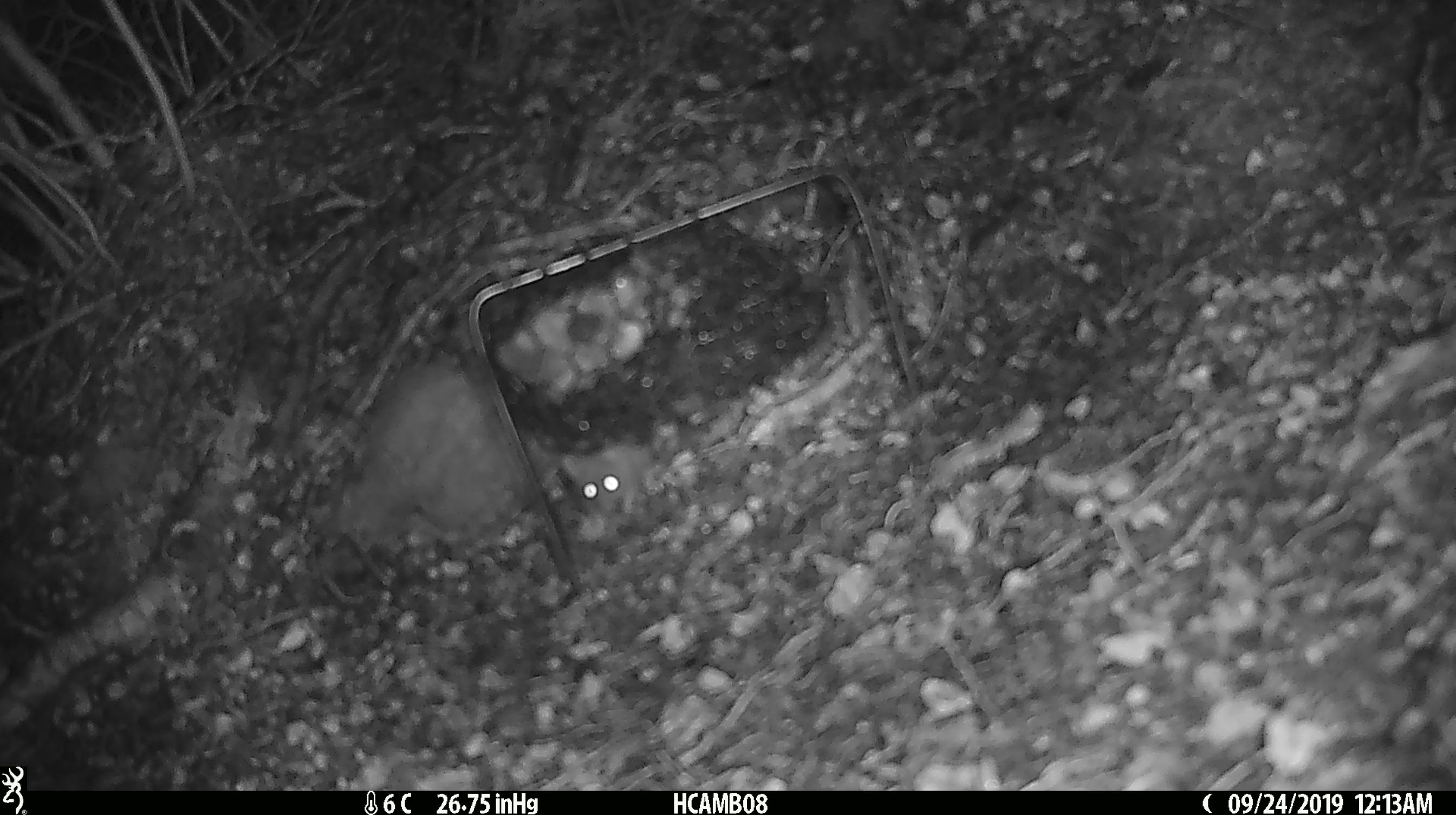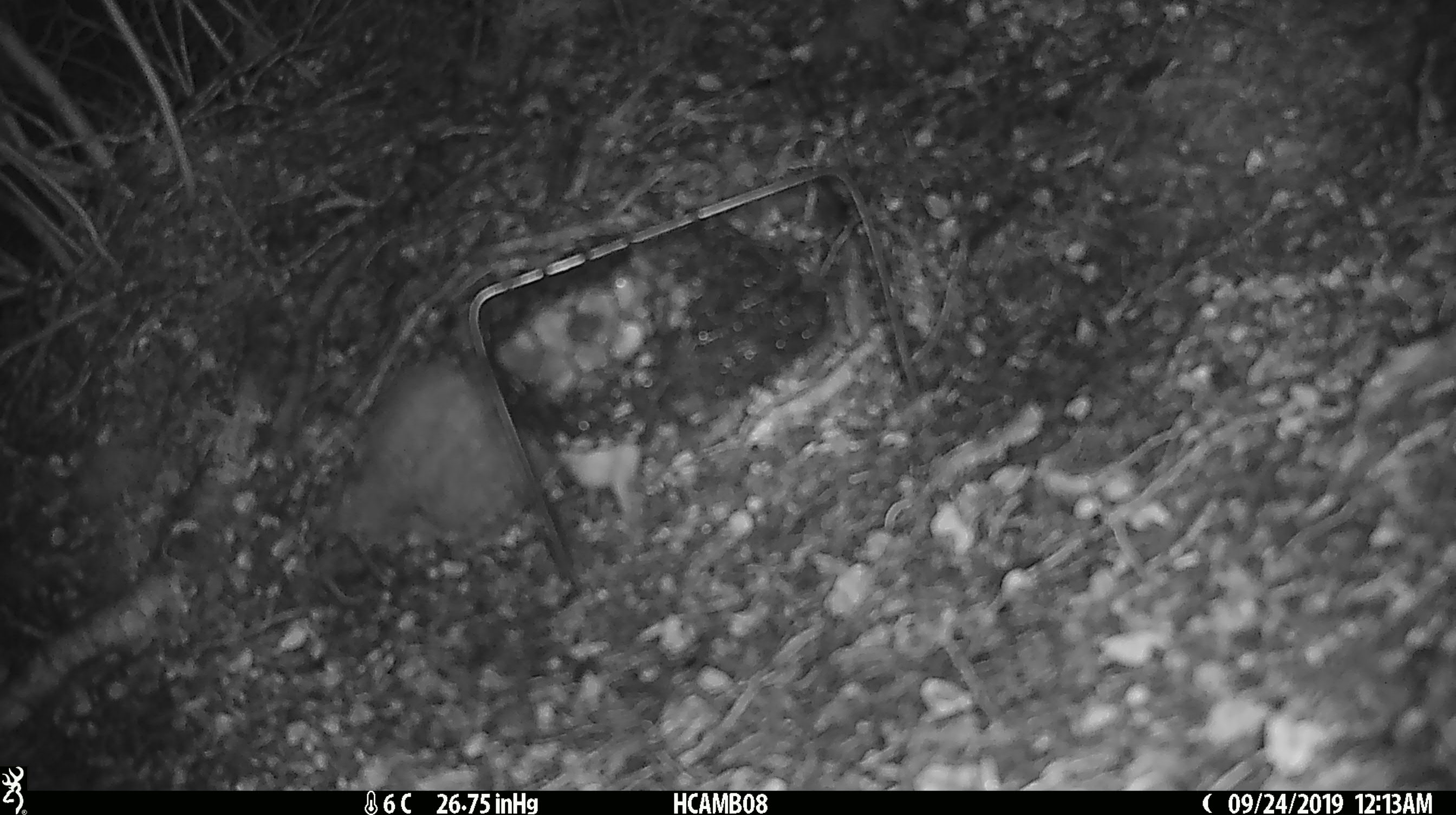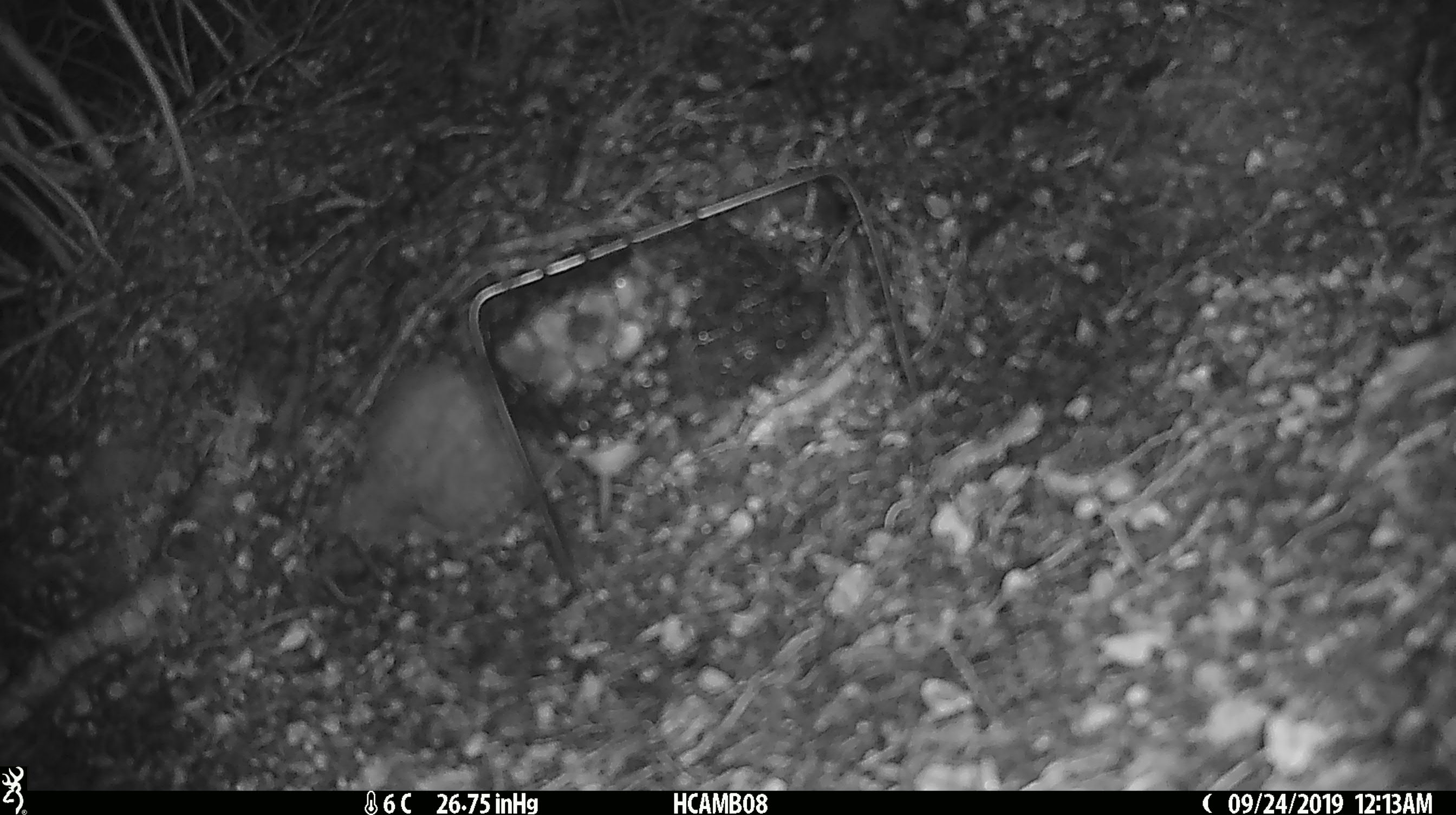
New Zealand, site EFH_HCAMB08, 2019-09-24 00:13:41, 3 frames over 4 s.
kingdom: Animalia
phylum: Chordata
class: Mammalia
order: Rodentia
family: Muridae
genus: Mus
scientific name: Mus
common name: mouse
Mouse (Mus).